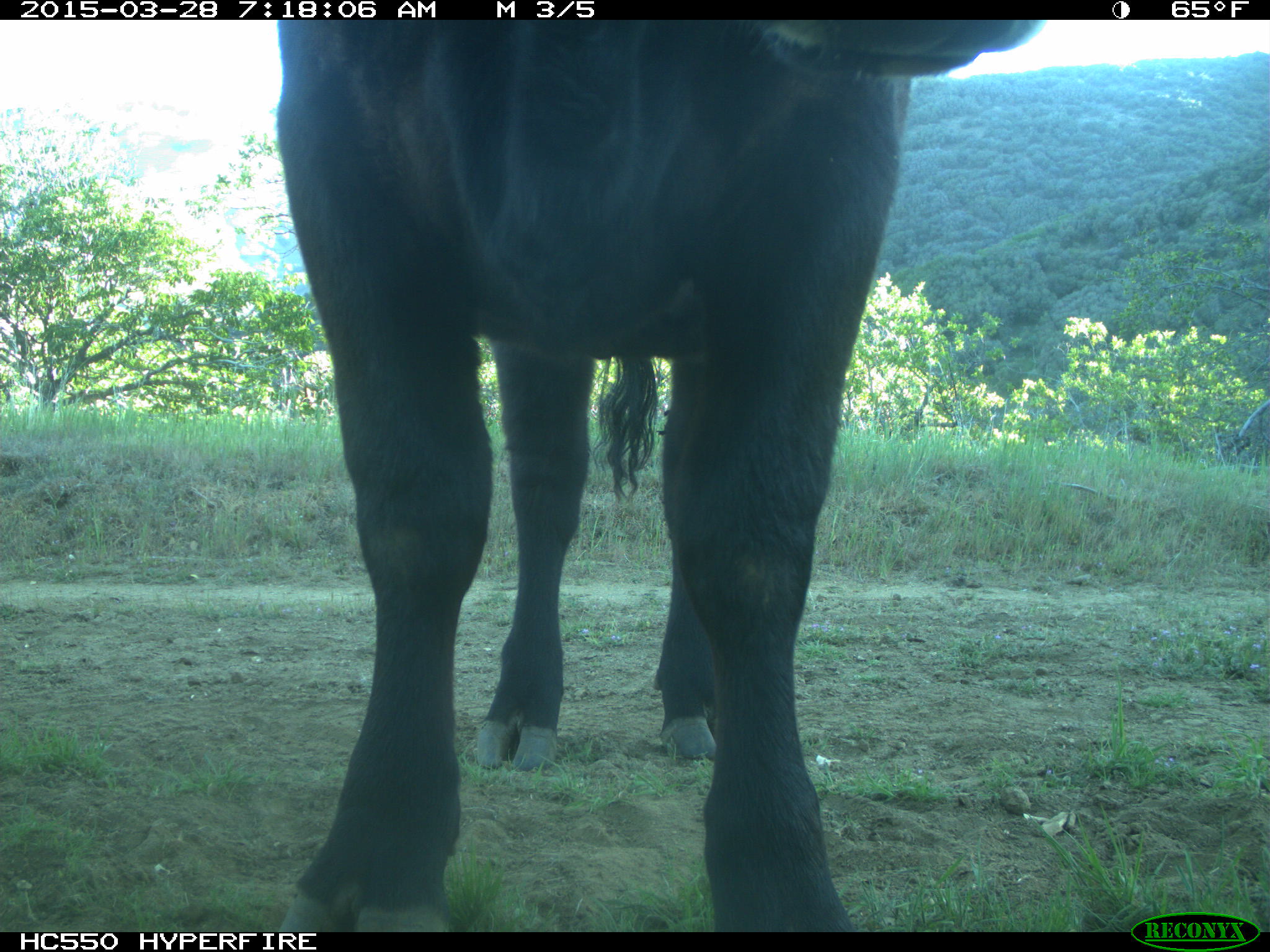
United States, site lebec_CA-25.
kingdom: Animalia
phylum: Chordata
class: Mammalia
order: Artiodactyla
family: Bovidae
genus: Bos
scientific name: Bos taurus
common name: domestic cow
Bos taurus (domestic cow).